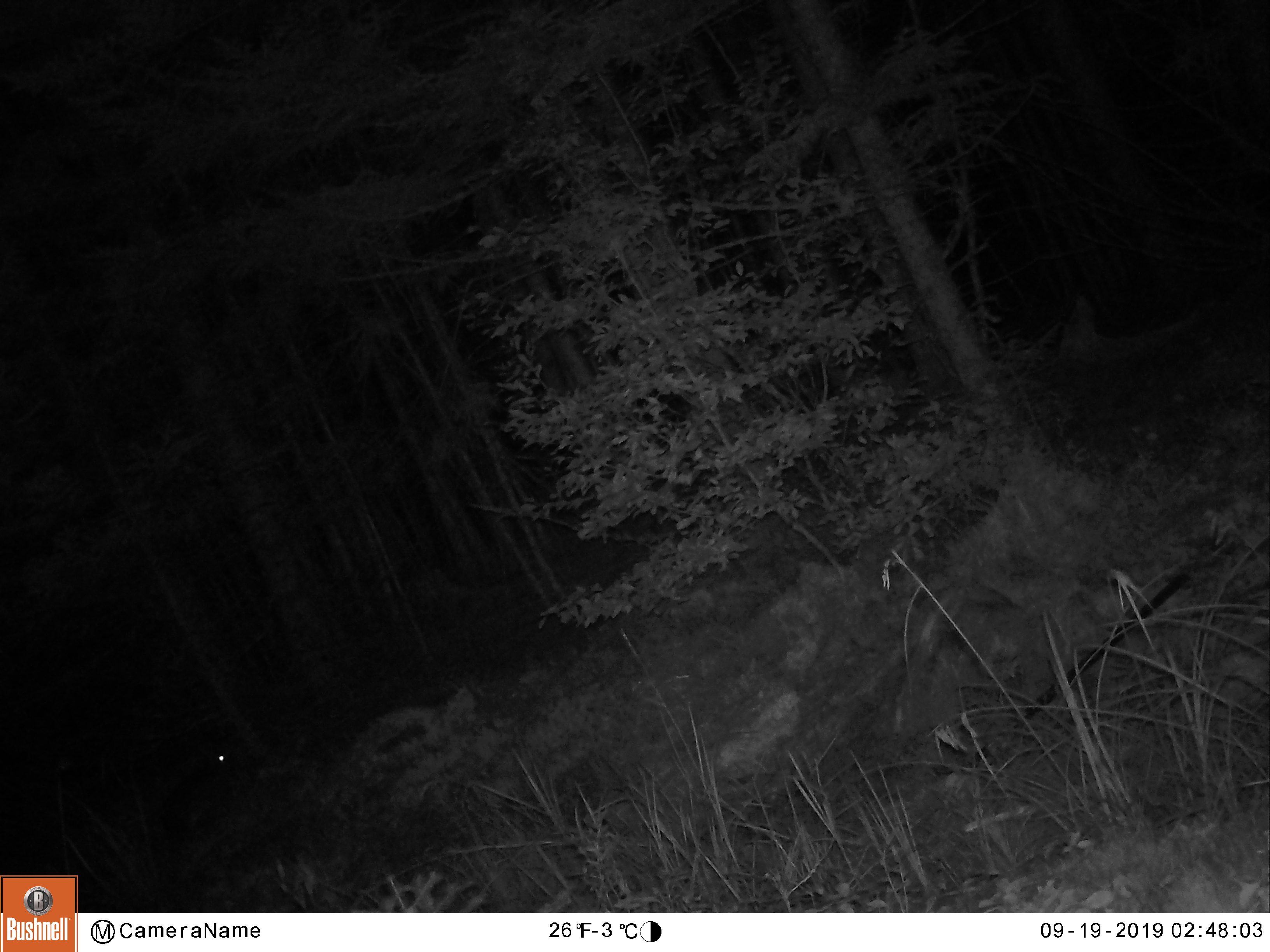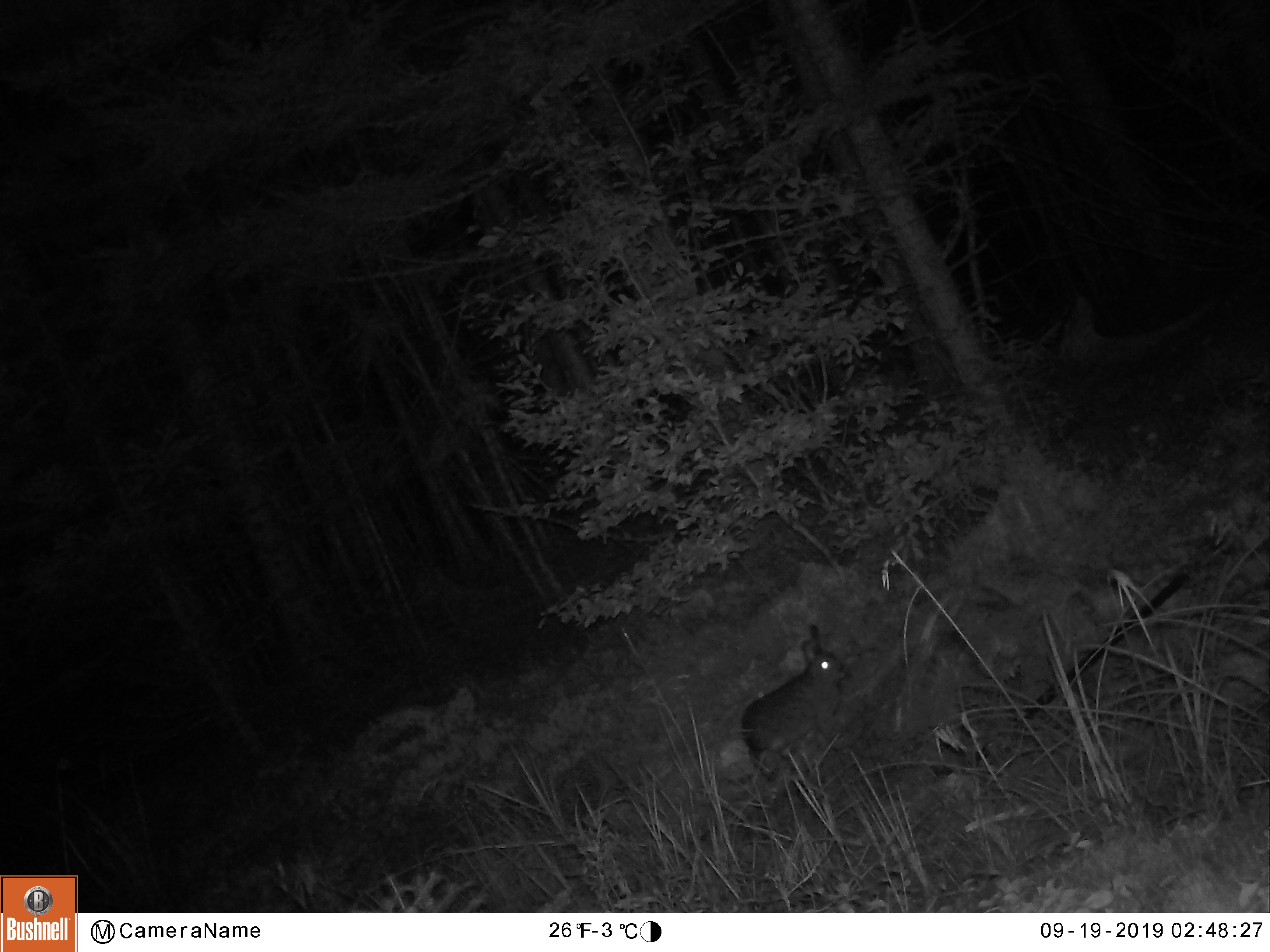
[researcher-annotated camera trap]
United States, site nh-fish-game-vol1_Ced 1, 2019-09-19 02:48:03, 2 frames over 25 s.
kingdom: Animalia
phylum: Chordata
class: Mammalia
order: Lagomorpha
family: Leporidae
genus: Lepus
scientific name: Lepus americanus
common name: snowshoe hare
Snowshoe hare (Lepus americanus).